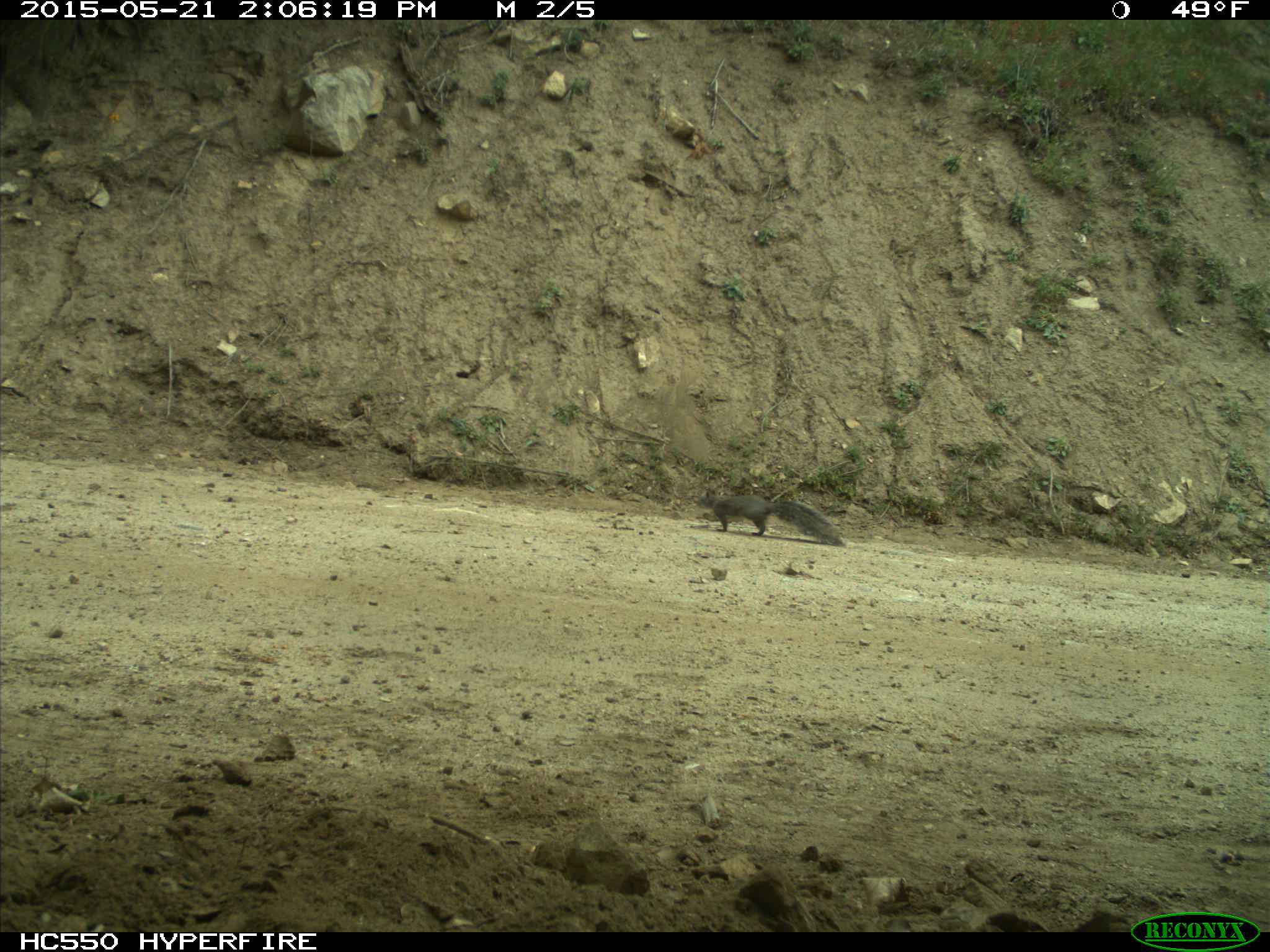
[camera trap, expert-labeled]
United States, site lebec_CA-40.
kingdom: Animalia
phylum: Chordata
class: Mammalia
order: Rodentia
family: Sciuridae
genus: Sciurus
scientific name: Sciurus carolinensis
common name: eastern gray squirrel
Sciurus carolinensis (eastern gray squirrel).